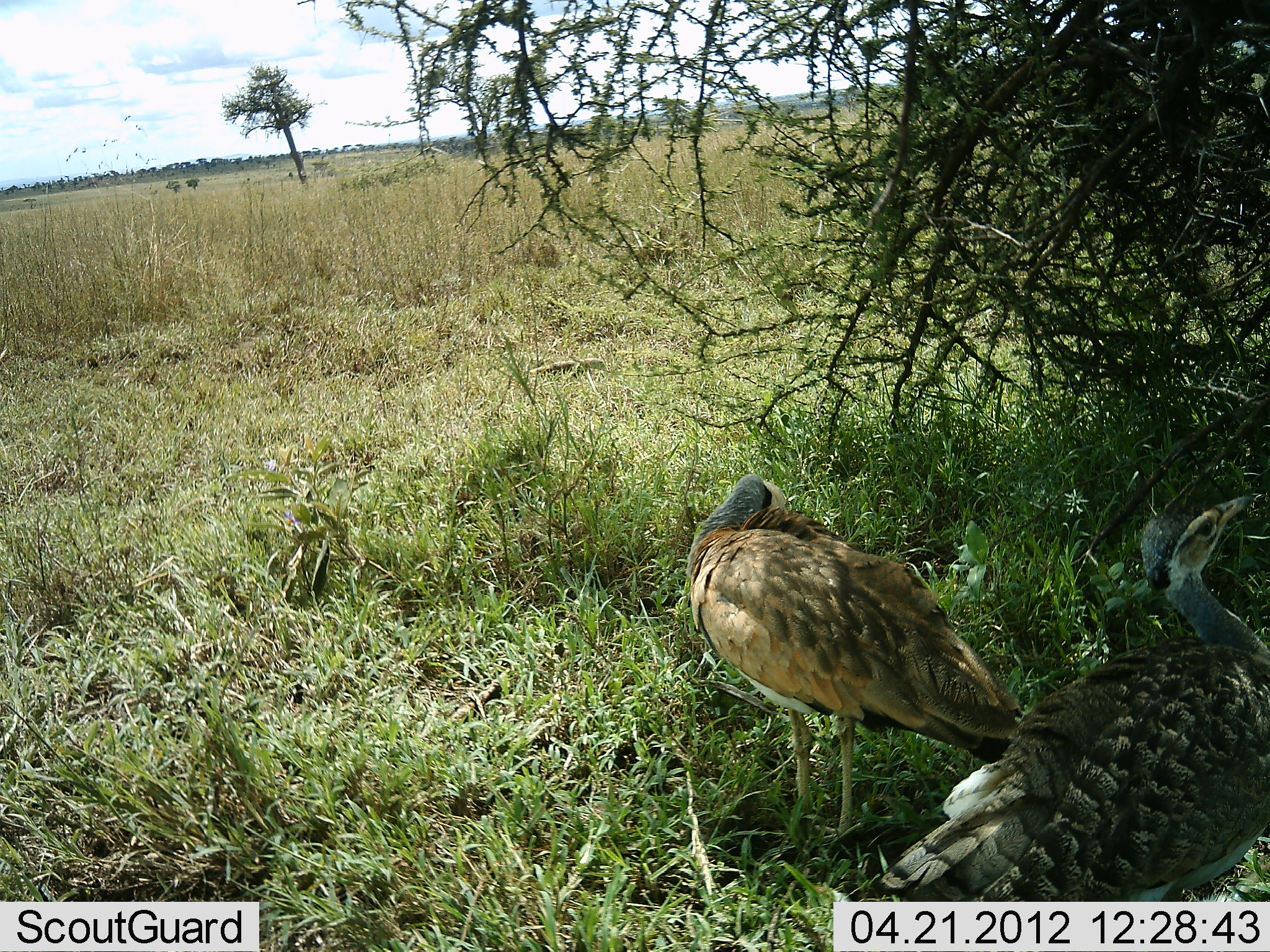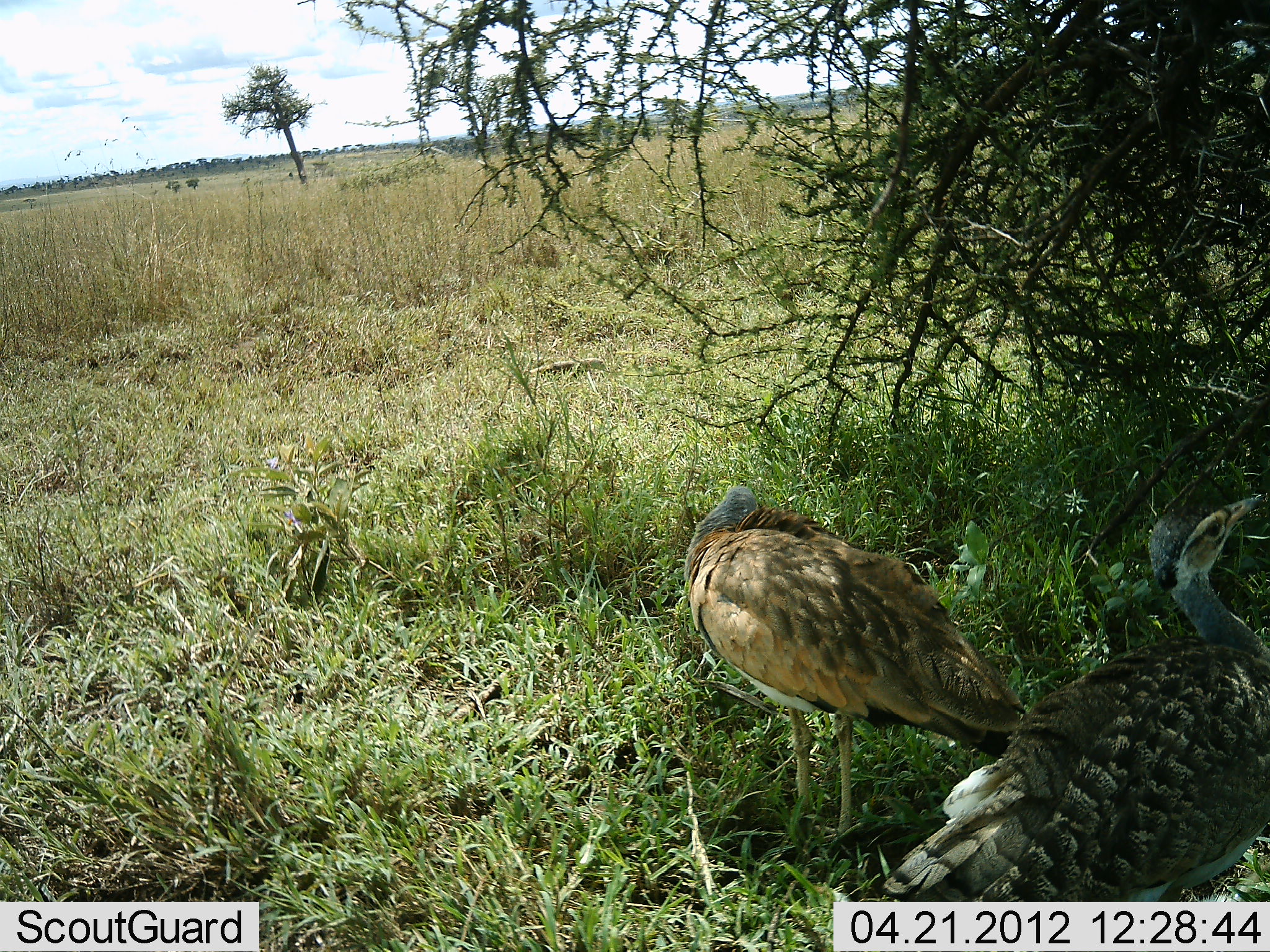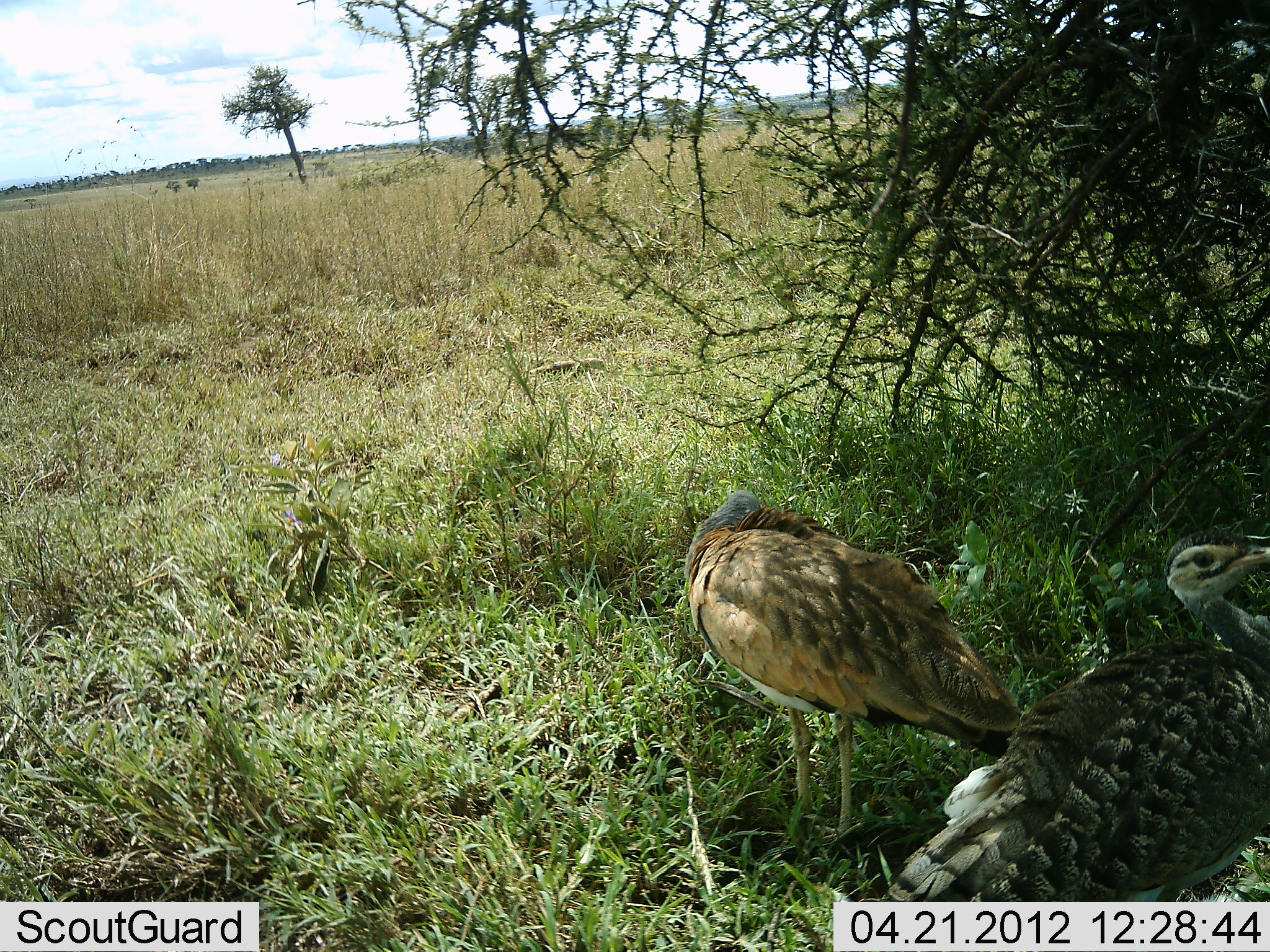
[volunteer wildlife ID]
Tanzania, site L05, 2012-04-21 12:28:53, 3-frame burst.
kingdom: Animalia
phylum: Chordata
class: Aves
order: Otidiformes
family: Otididae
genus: Ardeotis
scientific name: Ardeotis kori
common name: kori bustard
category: koribustard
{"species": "koribustard (kori bustard) (Ardeotis kori)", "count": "2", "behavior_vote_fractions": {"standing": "93%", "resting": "7%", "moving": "7%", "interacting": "0%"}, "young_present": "7%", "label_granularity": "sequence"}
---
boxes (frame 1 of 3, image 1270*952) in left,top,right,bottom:
animal: 879,494,1270,902; 686,473,1019,844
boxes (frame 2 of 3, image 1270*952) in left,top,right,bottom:
animal: 882,498,1270,901; 685,487,1025,840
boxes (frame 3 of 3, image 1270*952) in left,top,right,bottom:
animal: 878,532,1270,903; 685,491,1019,839